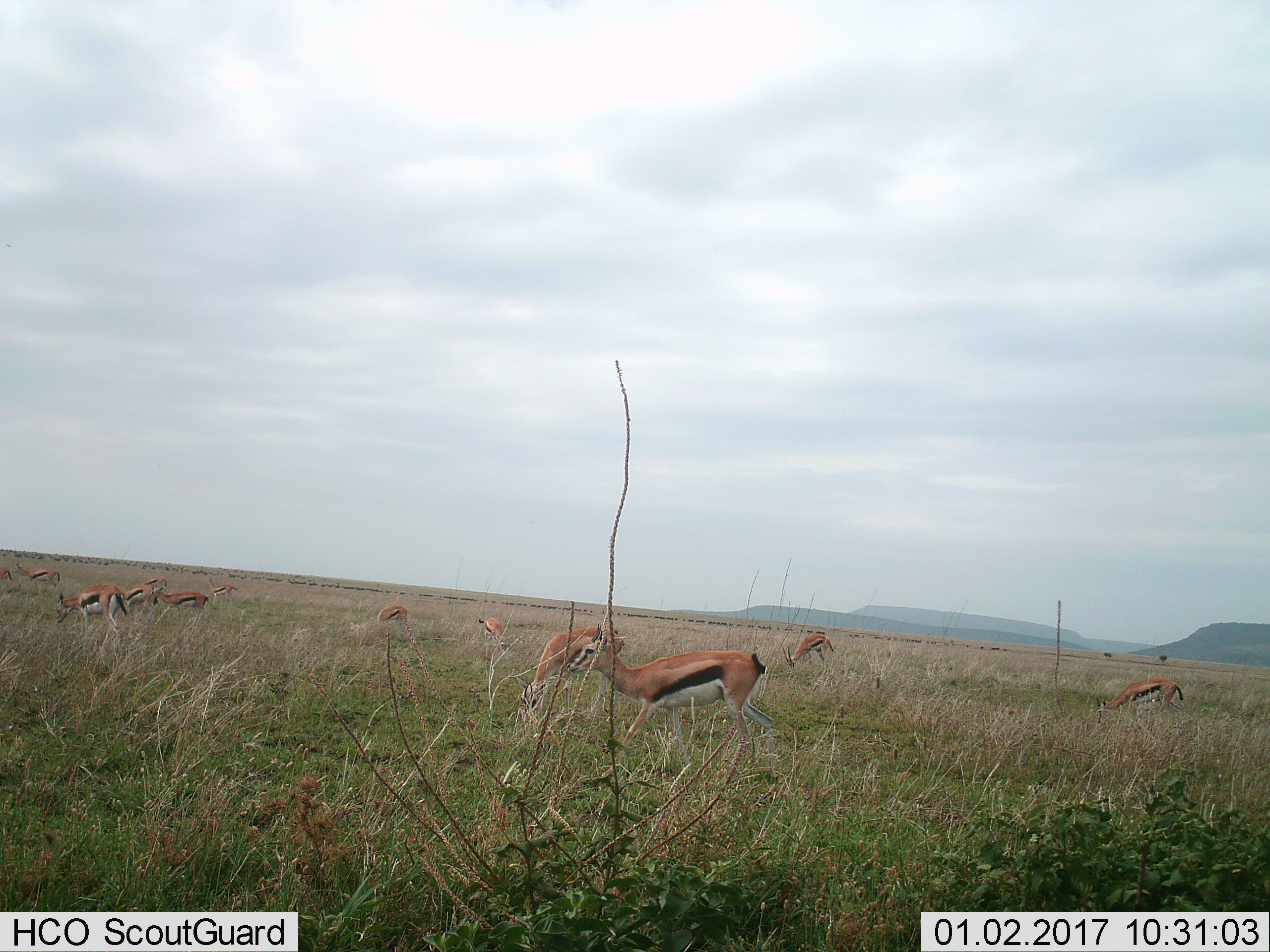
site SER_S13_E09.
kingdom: Animalia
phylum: Chordata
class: Mammalia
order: Artiodactyla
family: Bovidae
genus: Eudorcas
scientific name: Eudorcas thomsonii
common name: thomson's gazelle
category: gazellethomsons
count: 11-50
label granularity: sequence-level